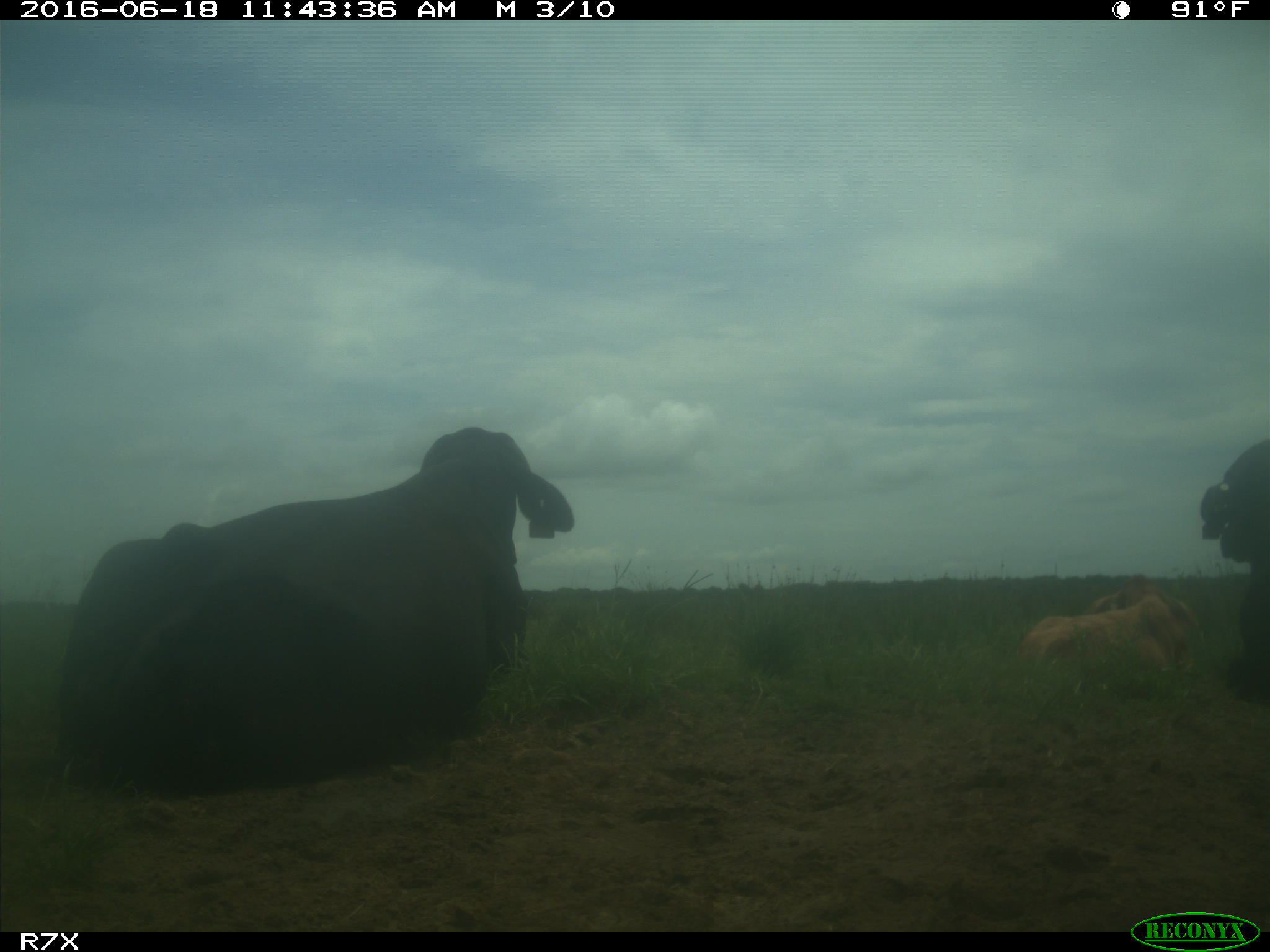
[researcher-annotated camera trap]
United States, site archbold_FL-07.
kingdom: Animalia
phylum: Chordata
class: Mammalia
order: Artiodactyla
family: Bovidae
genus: Bos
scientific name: Bos taurus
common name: domestic cow